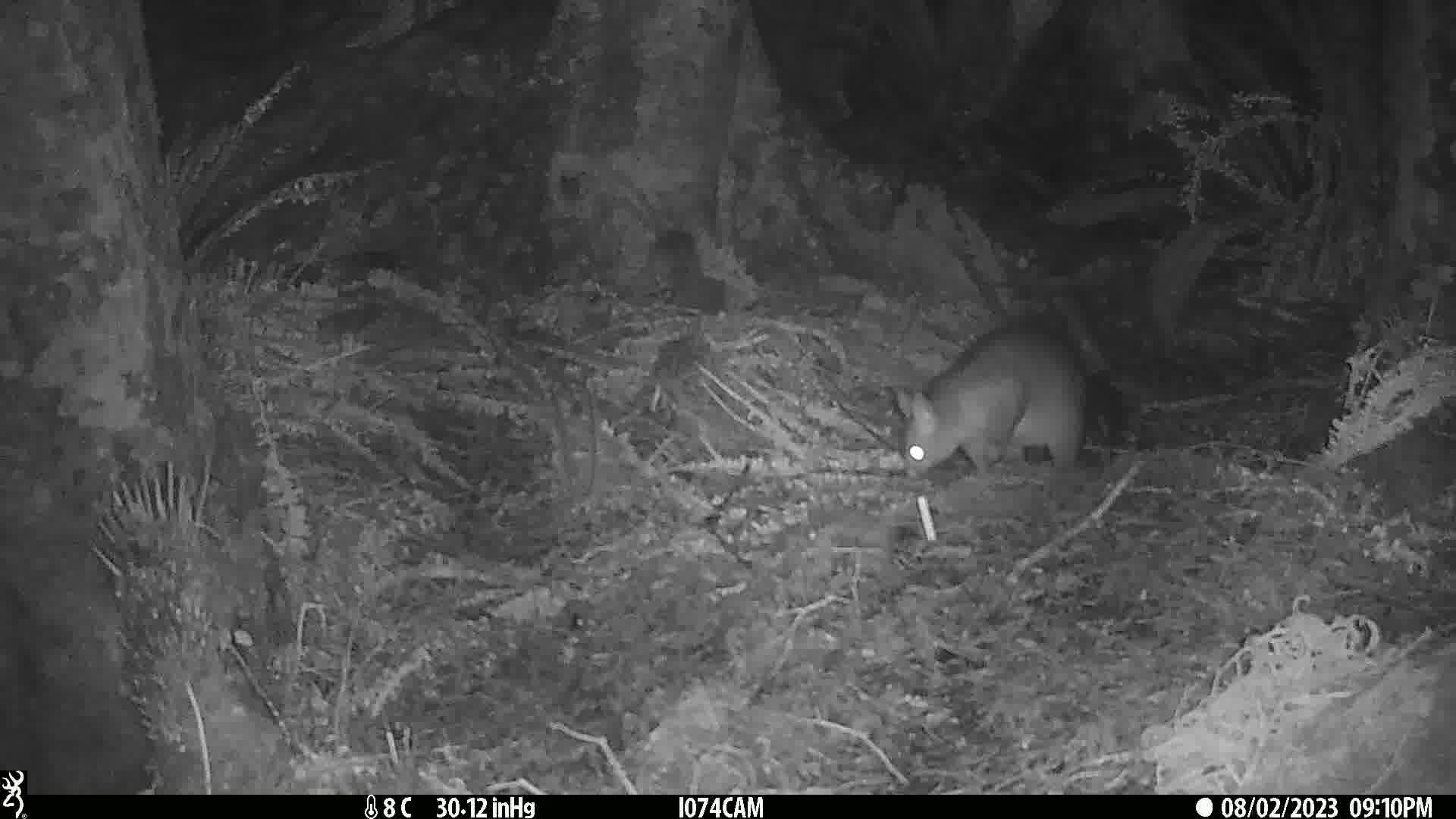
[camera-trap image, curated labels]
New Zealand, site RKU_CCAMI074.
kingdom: Animalia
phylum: Chordata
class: Mammalia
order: Diprotodontia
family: Phalangeridae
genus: Trichosurus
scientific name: Trichosurus vulpecula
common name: common brushtail possum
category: possum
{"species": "possum (common brushtail possum) (Trichosurus vulpecula)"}